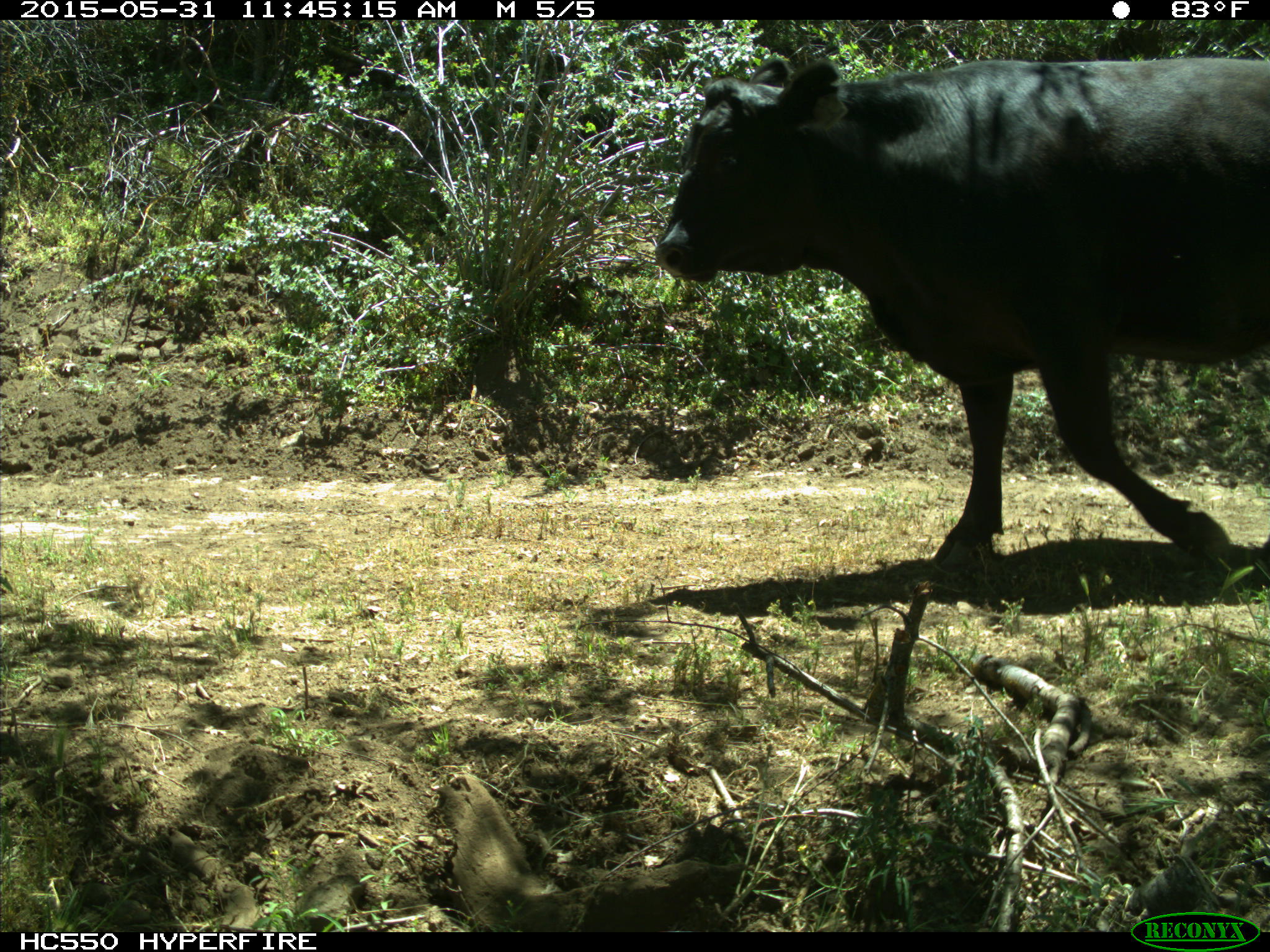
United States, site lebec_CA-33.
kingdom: Animalia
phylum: Chordata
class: Mammalia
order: Artiodactyla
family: Bovidae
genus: Bos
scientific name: Bos taurus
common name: domestic cow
Bos taurus (domestic cow).